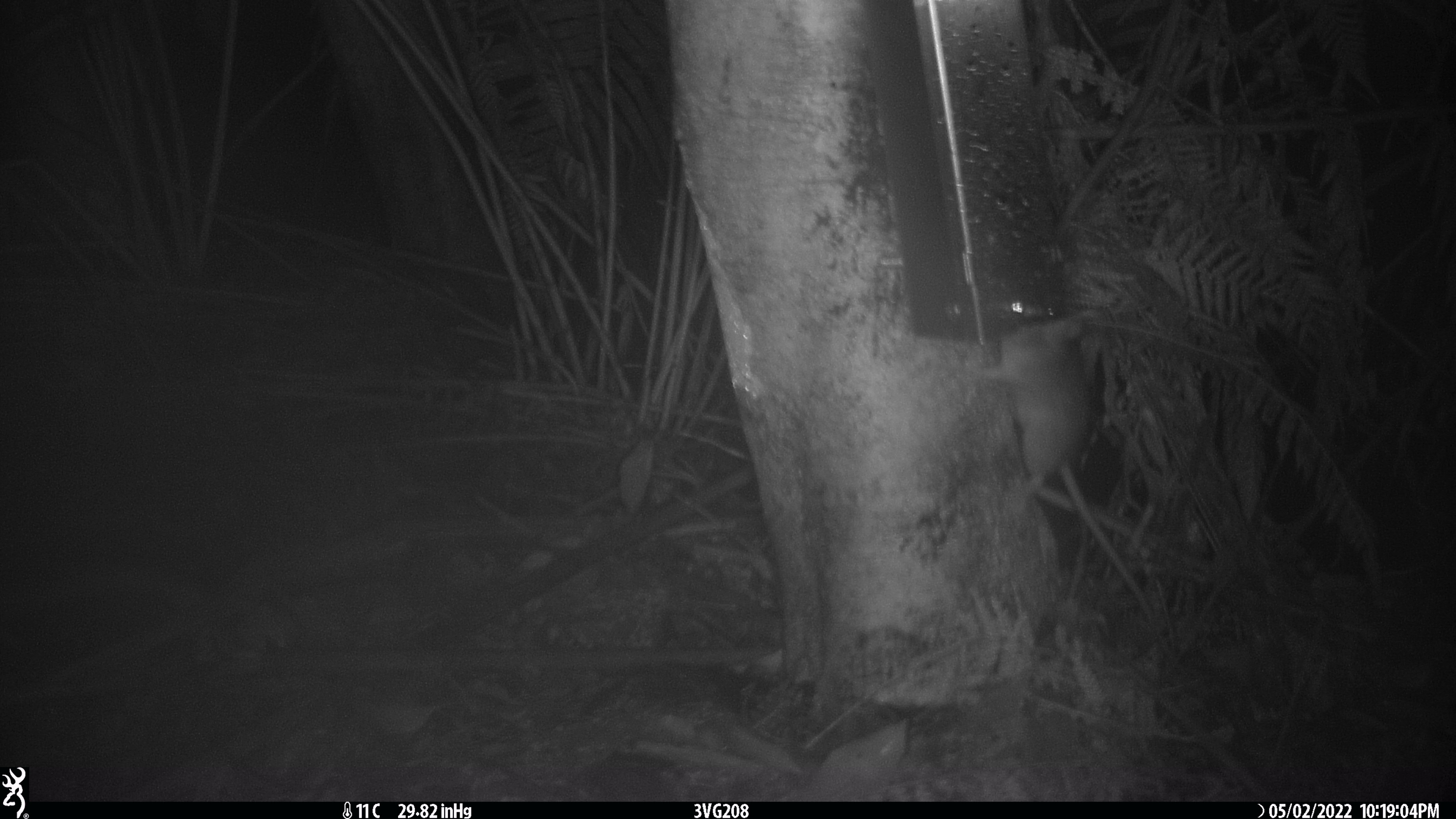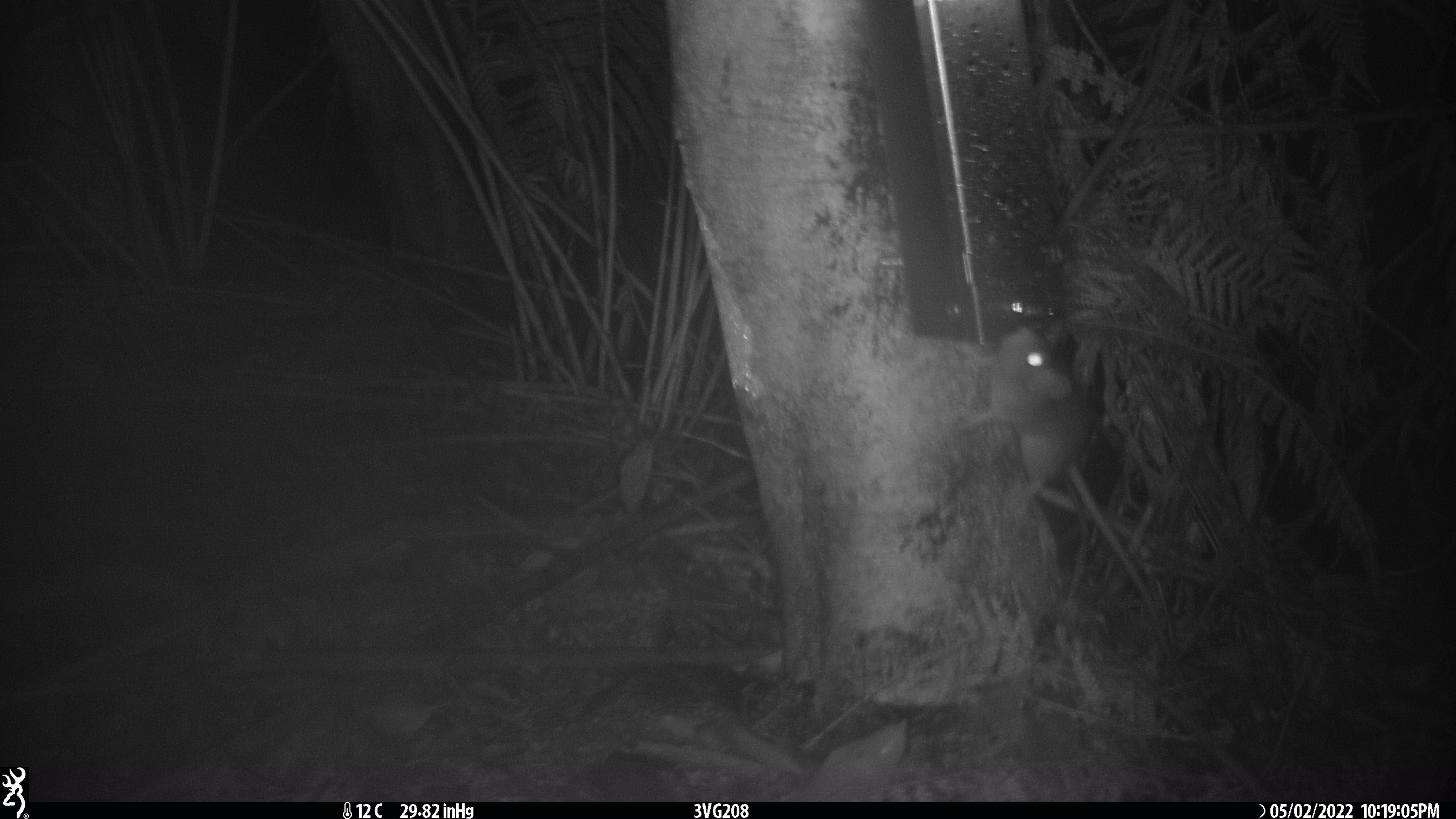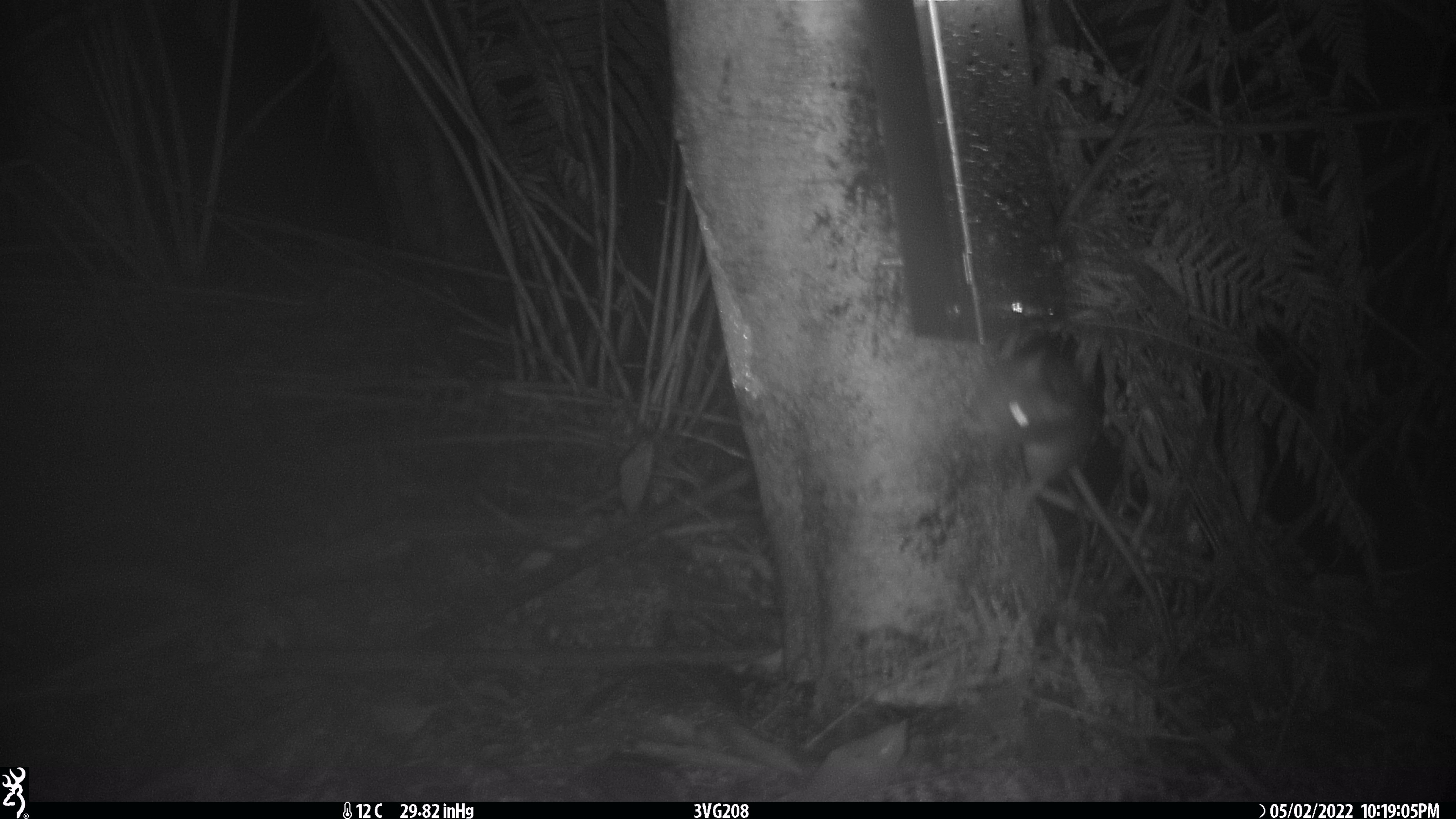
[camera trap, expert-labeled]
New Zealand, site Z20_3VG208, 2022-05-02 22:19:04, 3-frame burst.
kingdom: Animalia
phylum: Chordata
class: Mammalia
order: Rodentia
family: Muridae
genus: Rattus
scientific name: Rattus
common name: rat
Rat (Rattus).